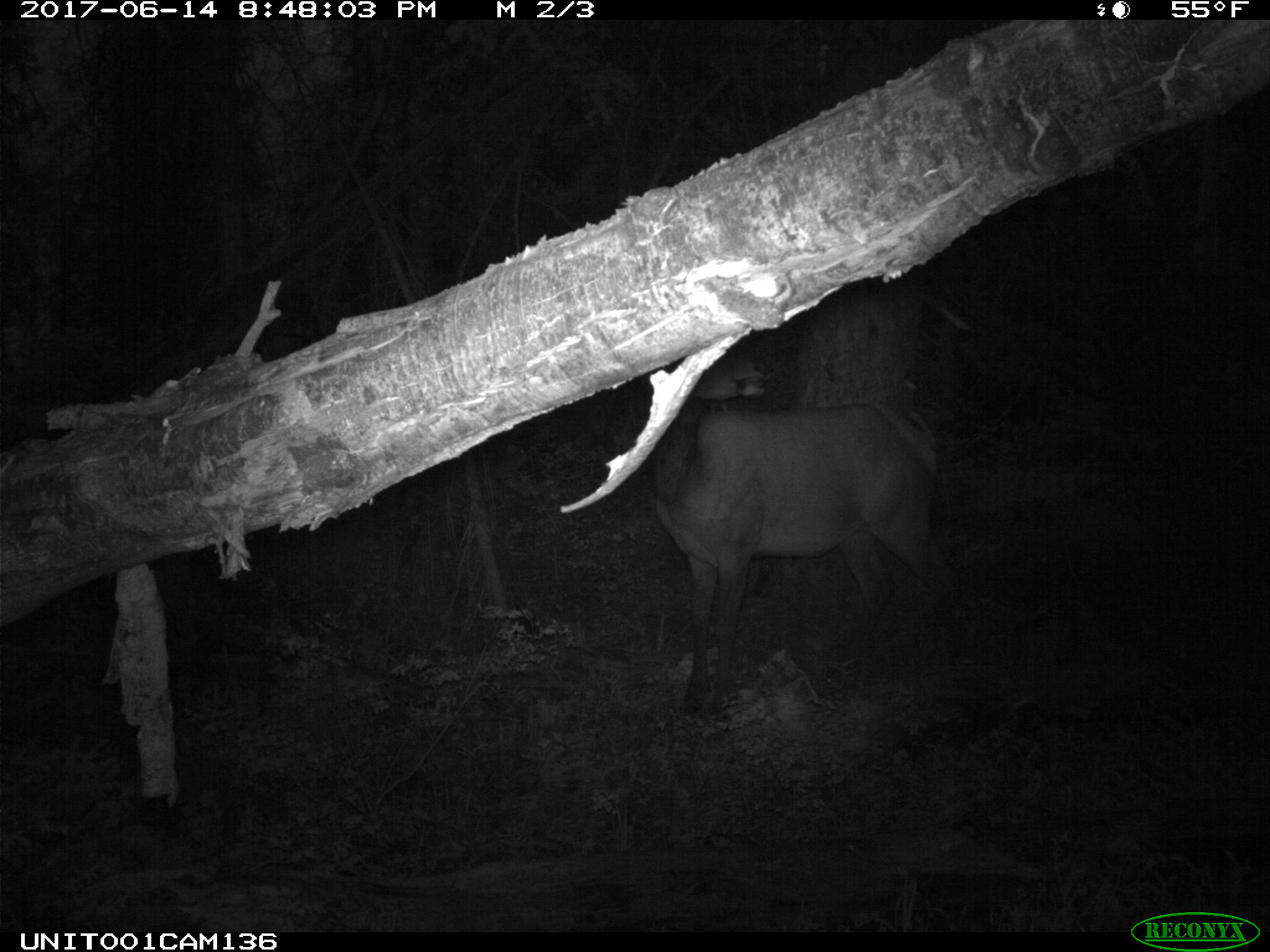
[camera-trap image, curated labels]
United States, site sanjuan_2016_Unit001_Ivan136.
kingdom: Animalia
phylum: Chordata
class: Mammalia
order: Artiodactyla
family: Cervidae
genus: Cervus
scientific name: Cervus elaphus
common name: red deer